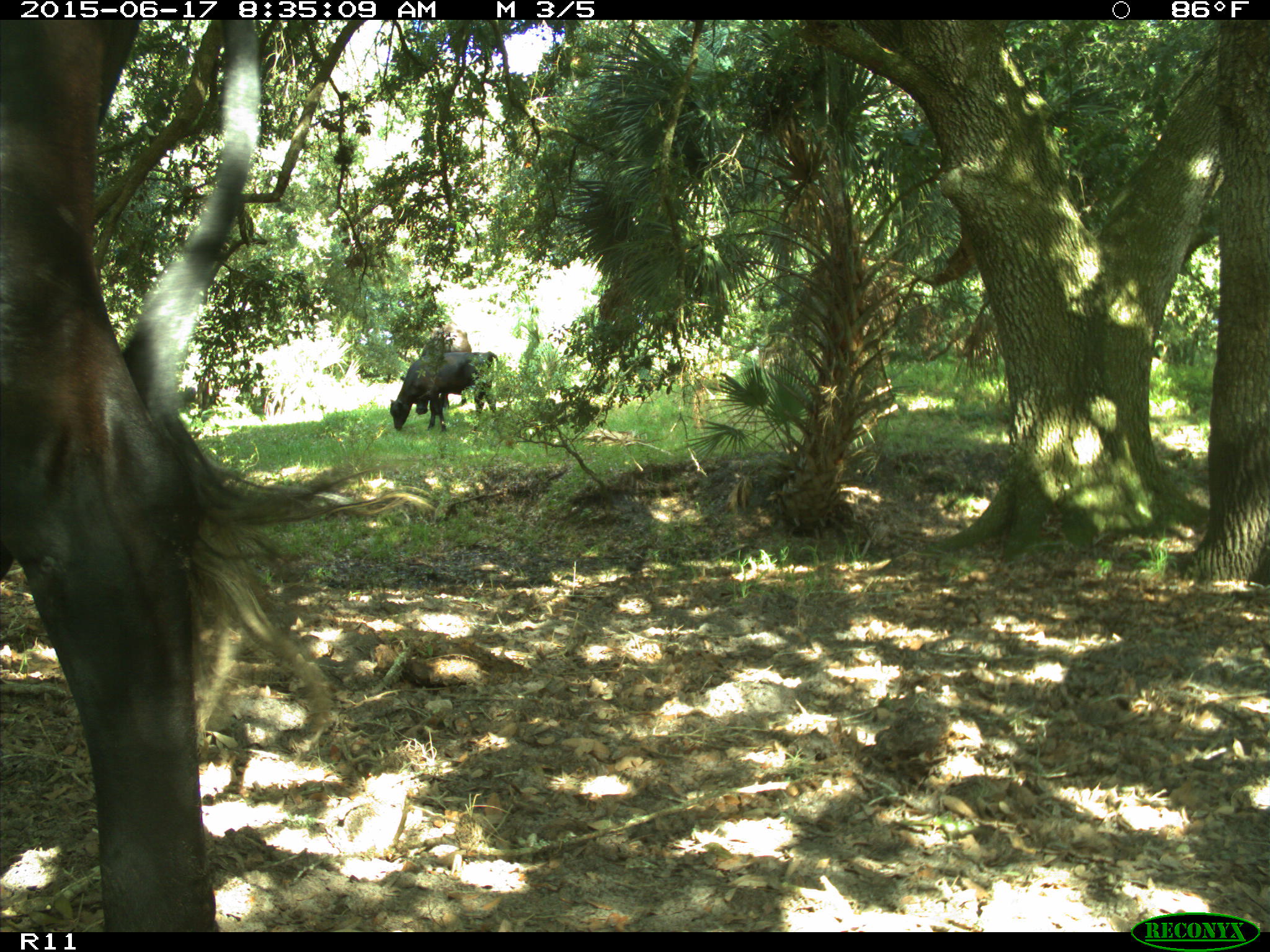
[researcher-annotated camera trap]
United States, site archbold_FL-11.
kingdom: Animalia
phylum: Chordata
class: Mammalia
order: Artiodactyla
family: Bovidae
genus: Bos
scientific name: Bos taurus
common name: domestic cow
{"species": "Bos taurus (domestic cow)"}